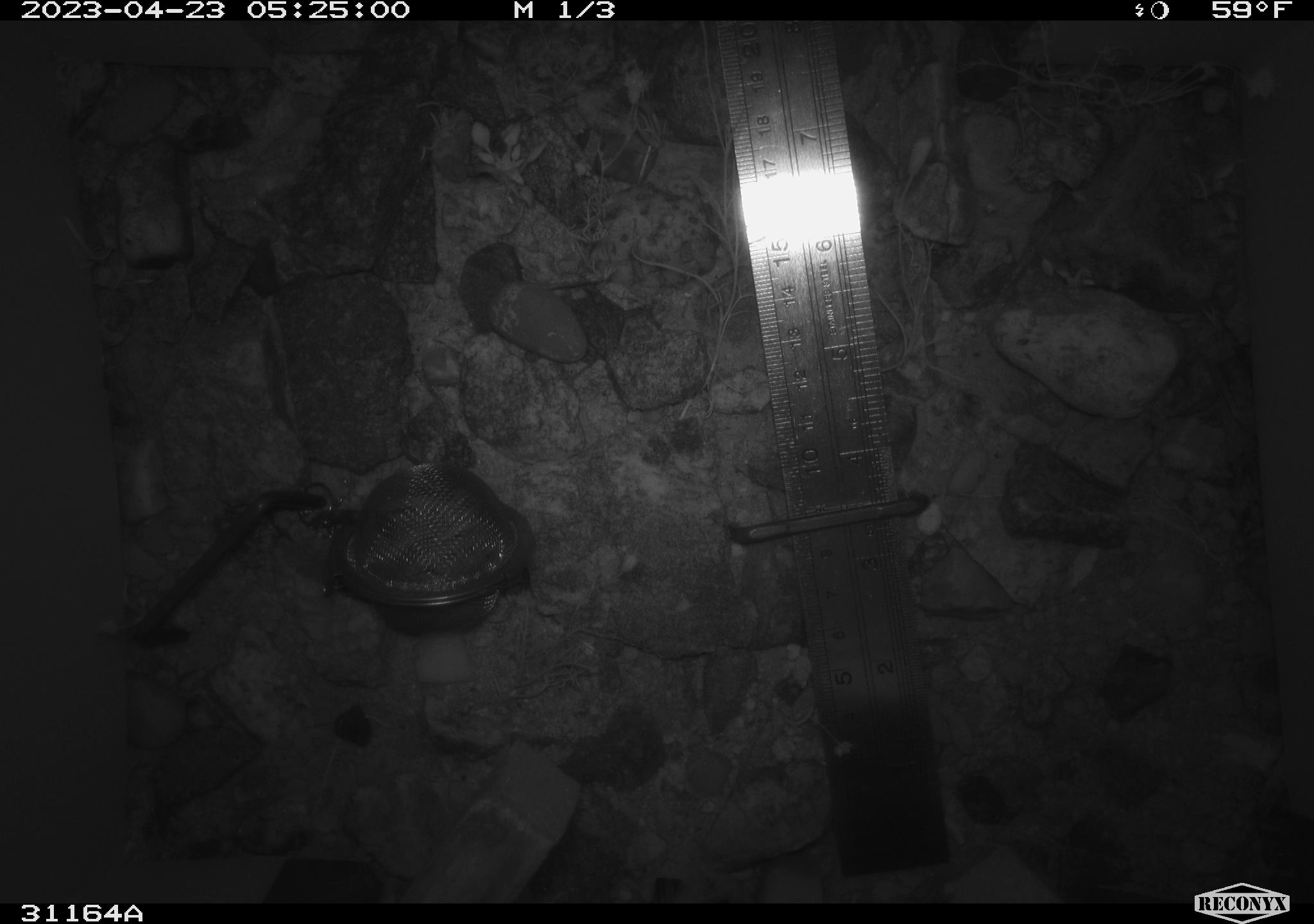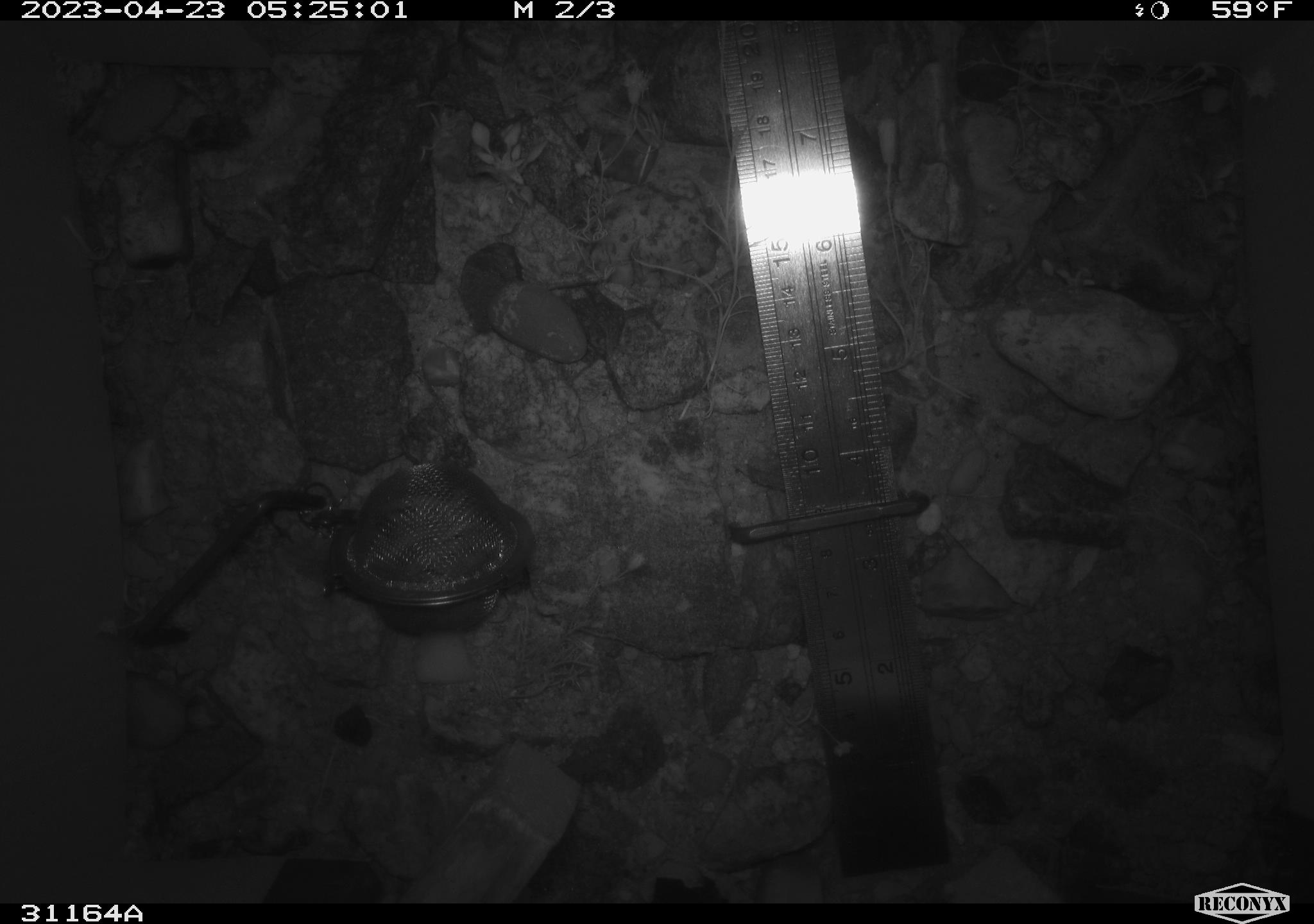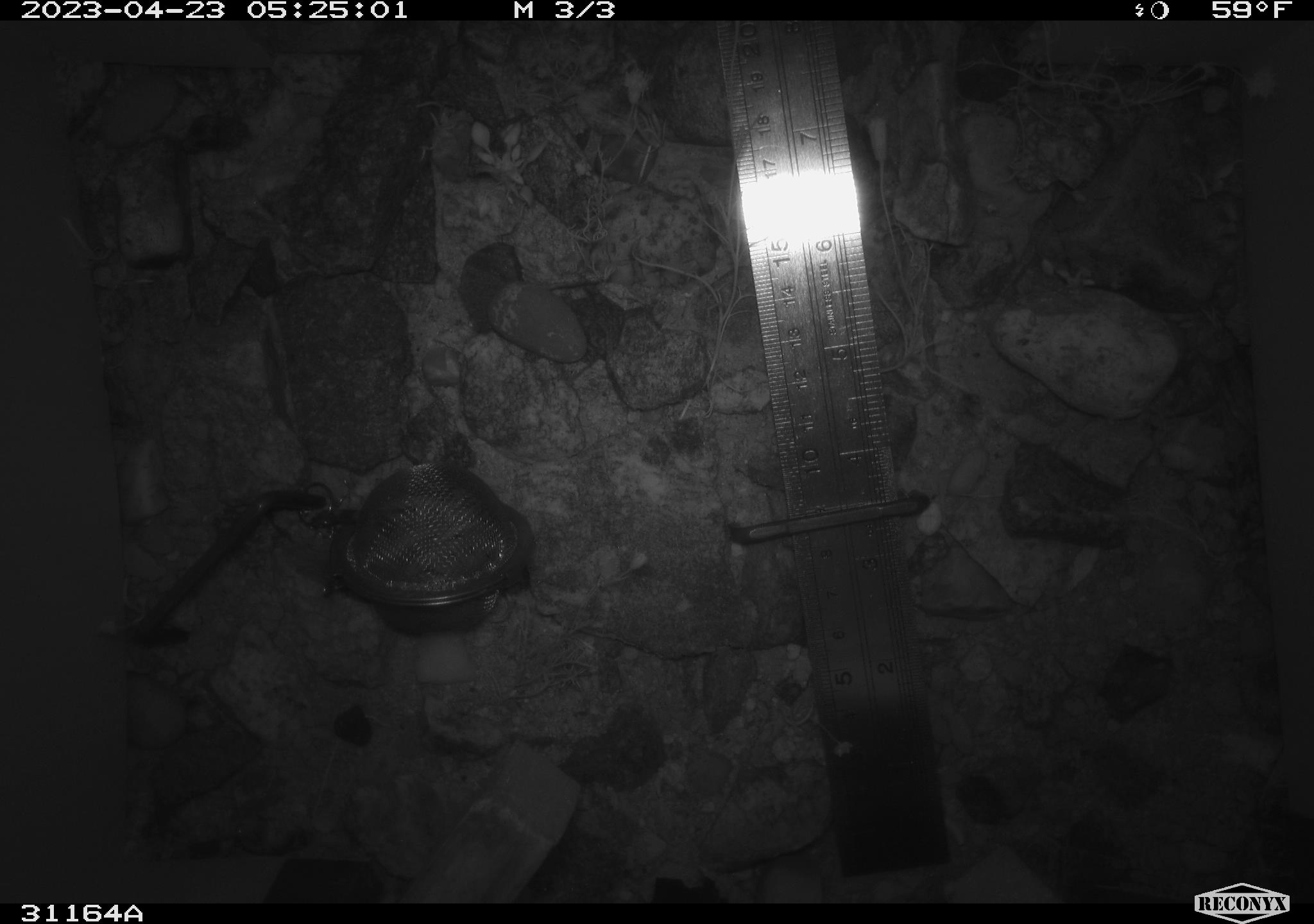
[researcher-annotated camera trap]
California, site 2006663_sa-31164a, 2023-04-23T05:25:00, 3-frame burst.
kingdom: Animalia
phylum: Chordata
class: Mammalia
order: Rodentia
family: Heteromyidae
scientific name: Heteromyidae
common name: kangaroo rats and pocket mice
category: heteromyidae family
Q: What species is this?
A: Heteromyidae family (kangaroo rats and pocket mice) (Heteromyidae).